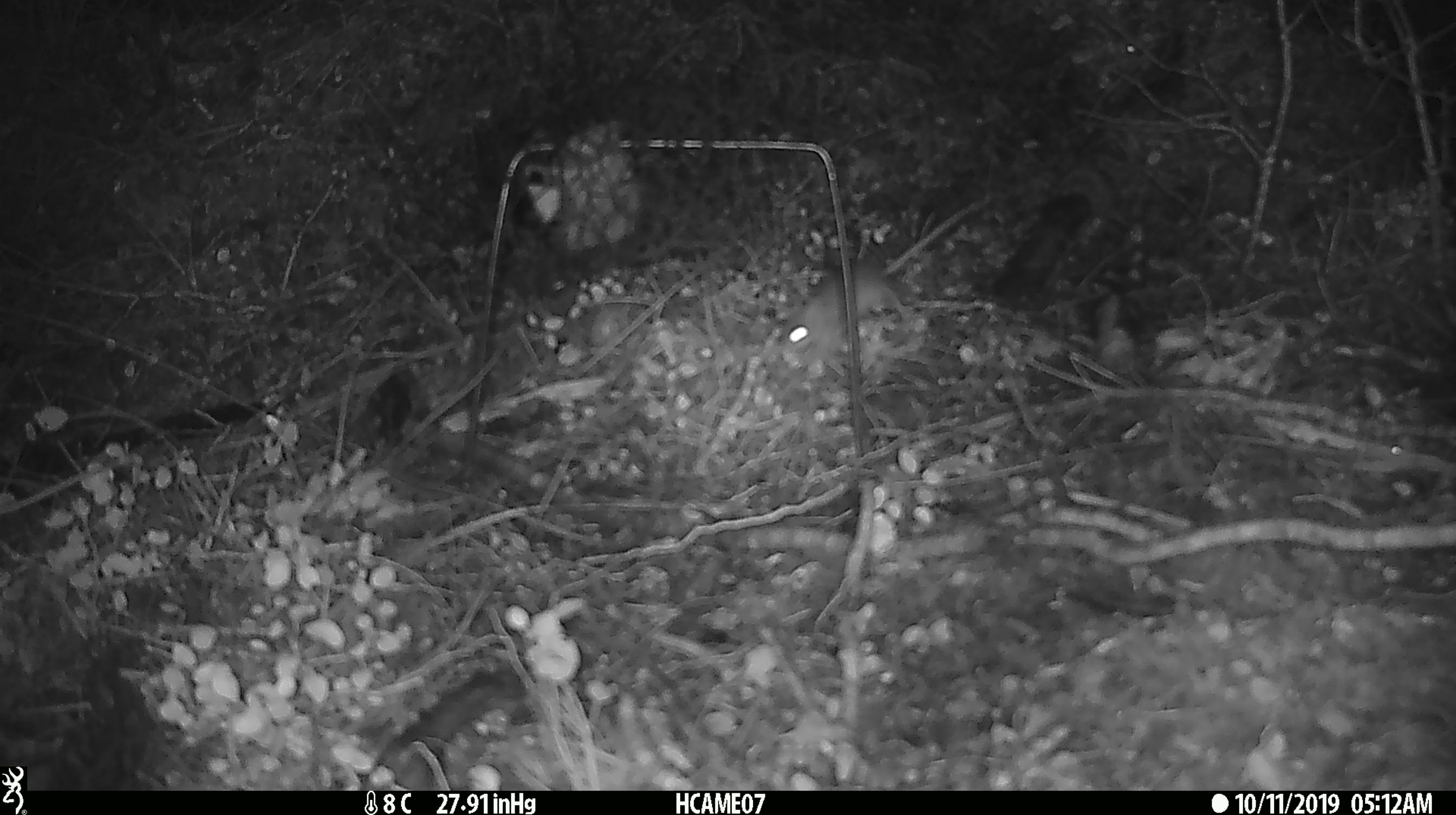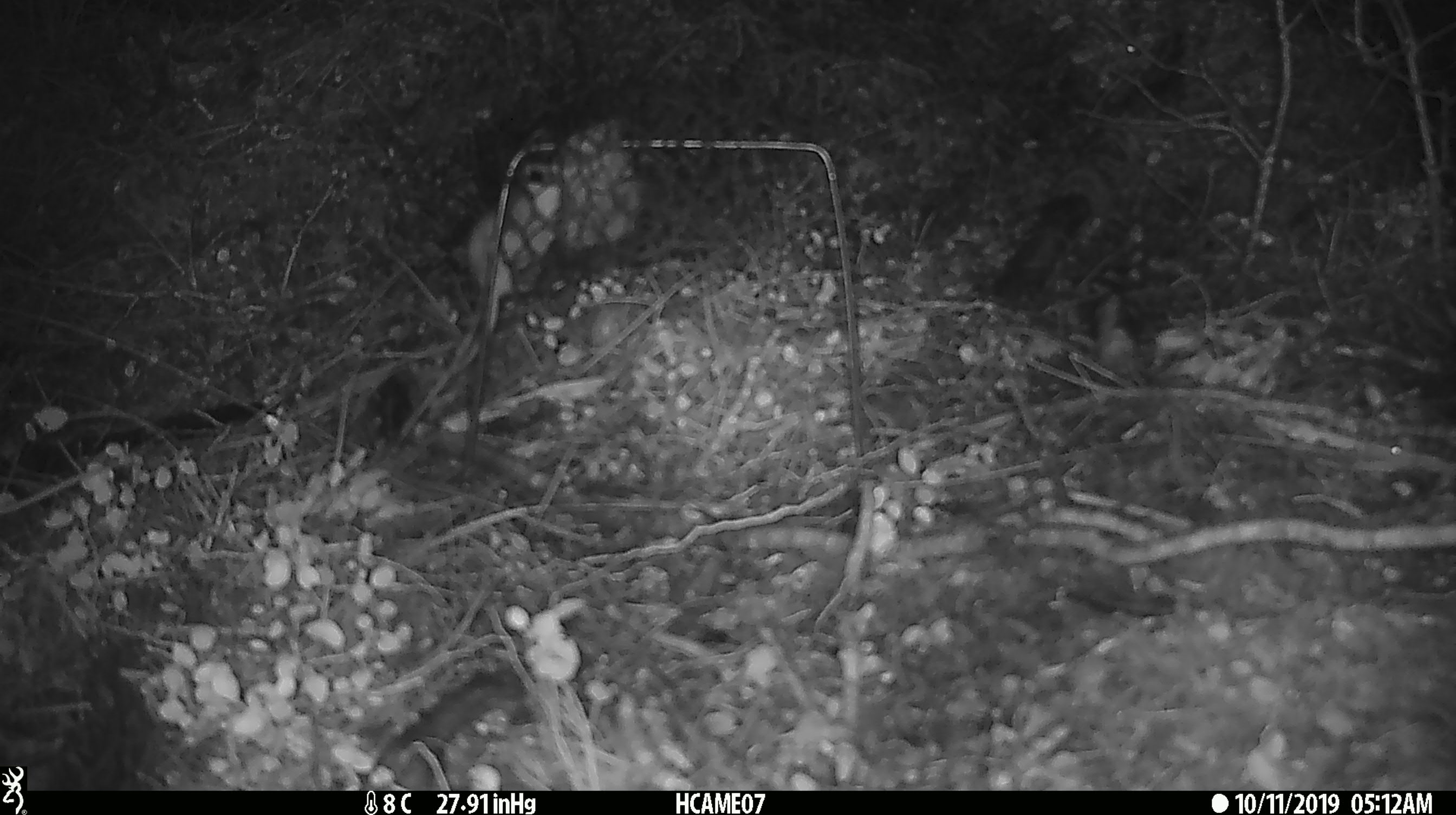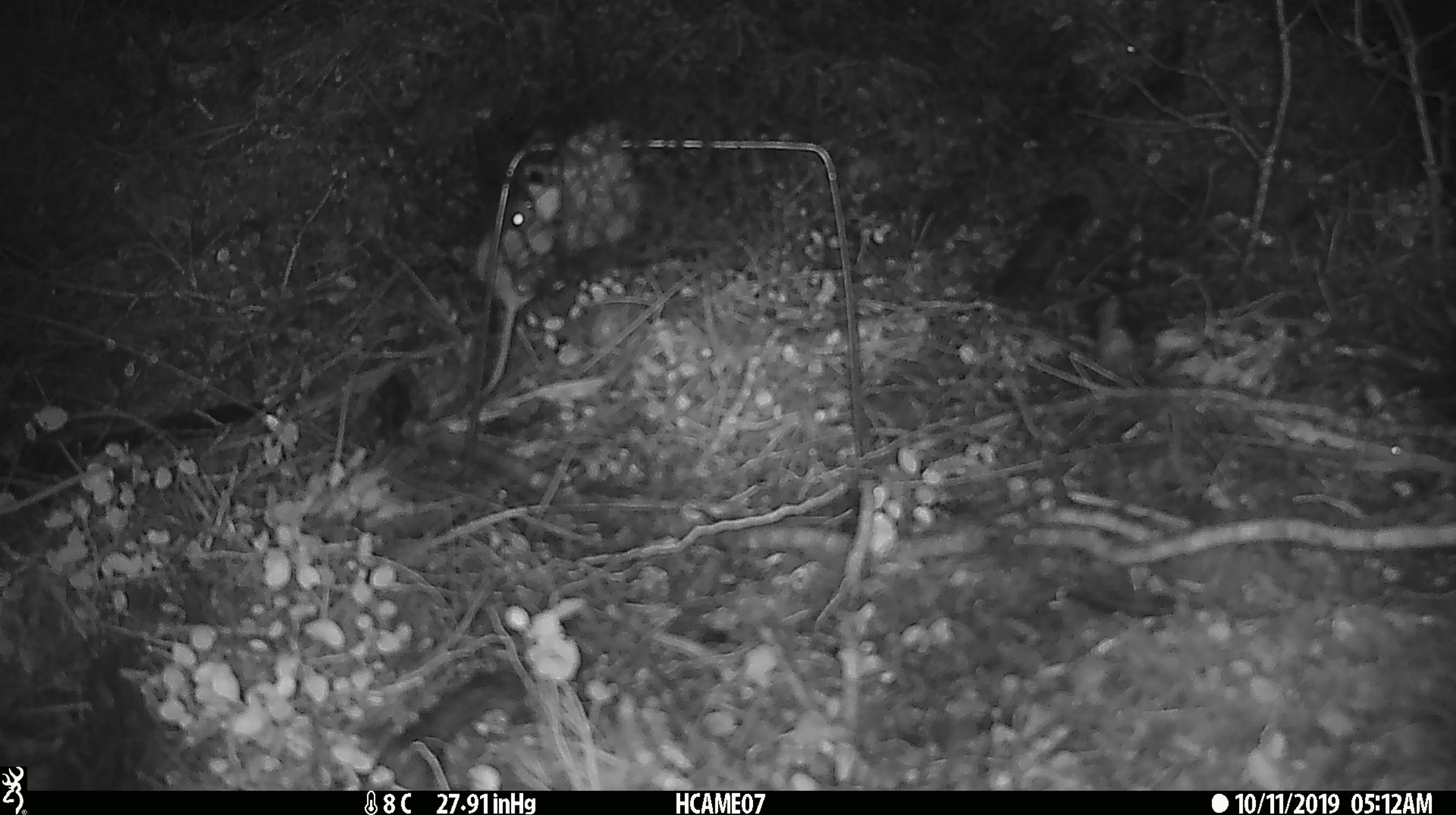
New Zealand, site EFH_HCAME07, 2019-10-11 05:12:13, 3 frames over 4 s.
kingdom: Animalia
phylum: Chordata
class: Mammalia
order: Rodentia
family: Muridae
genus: Mus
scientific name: Mus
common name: mouse